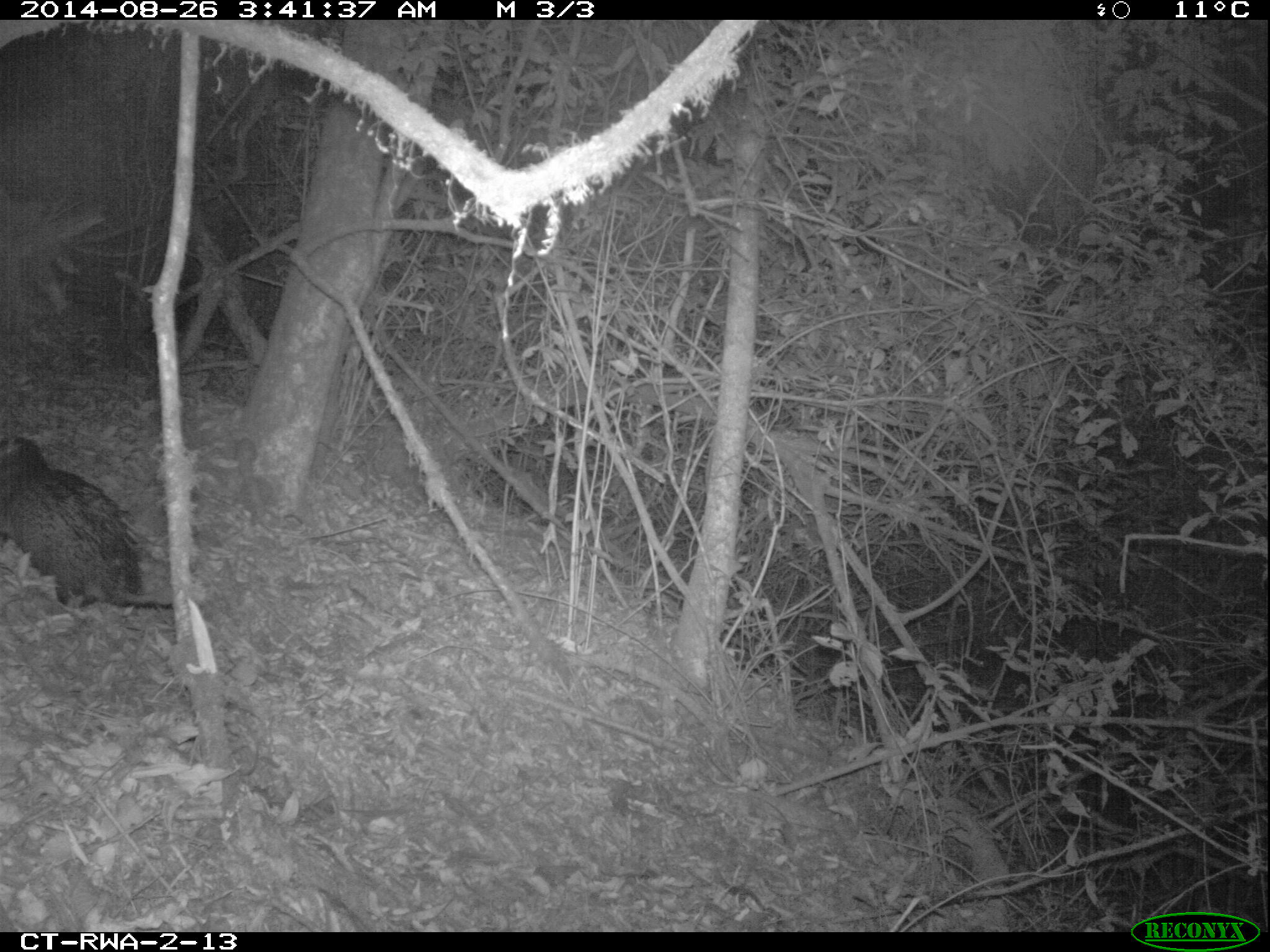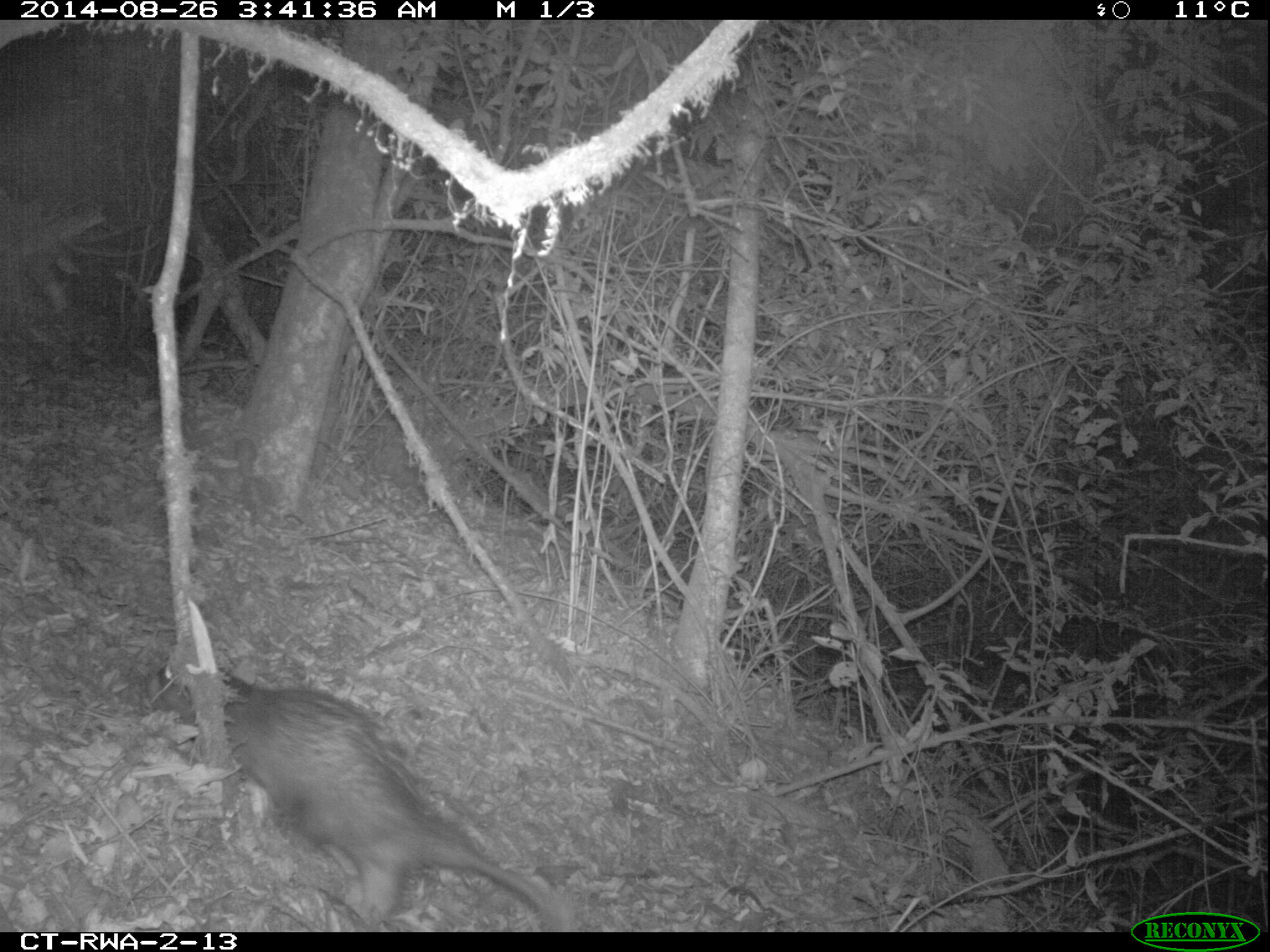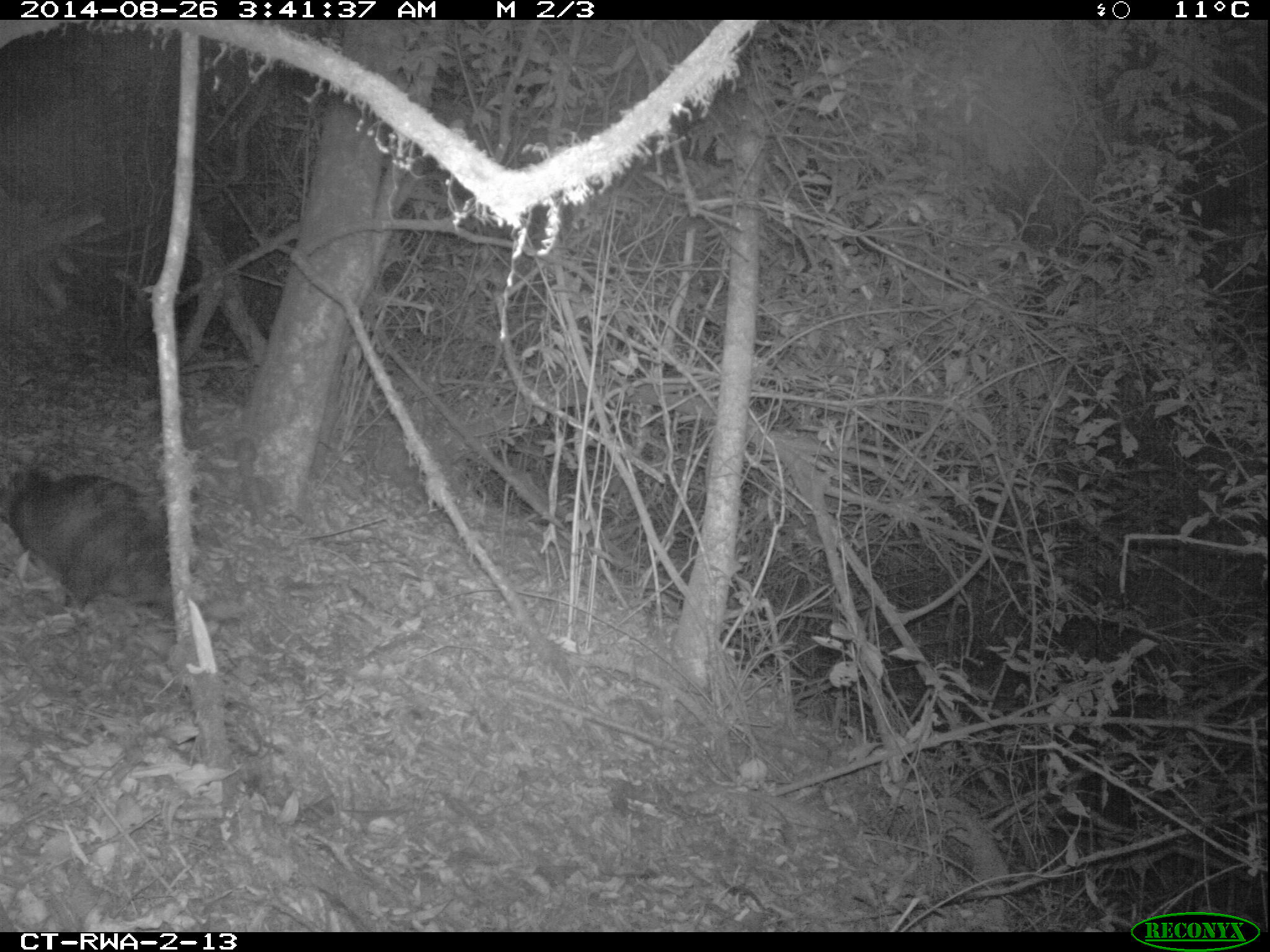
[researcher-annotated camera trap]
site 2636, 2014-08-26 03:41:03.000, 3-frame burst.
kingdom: Animalia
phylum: Chordata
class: Mammalia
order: Rodentia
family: Hystricidae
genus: Atherurus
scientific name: Atherurus africanus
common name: african brush-tailed porcupine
Atherurus africanus (african brush-tailed porcupine), count 1.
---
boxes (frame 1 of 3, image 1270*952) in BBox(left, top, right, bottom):
atherurus africanus: BBox(0, 427, 173, 611)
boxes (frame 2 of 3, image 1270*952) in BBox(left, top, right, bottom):
atherurus africanus: BBox(137, 653, 567, 930)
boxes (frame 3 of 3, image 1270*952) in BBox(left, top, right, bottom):
atherurus africanus: BBox(0, 457, 252, 632)